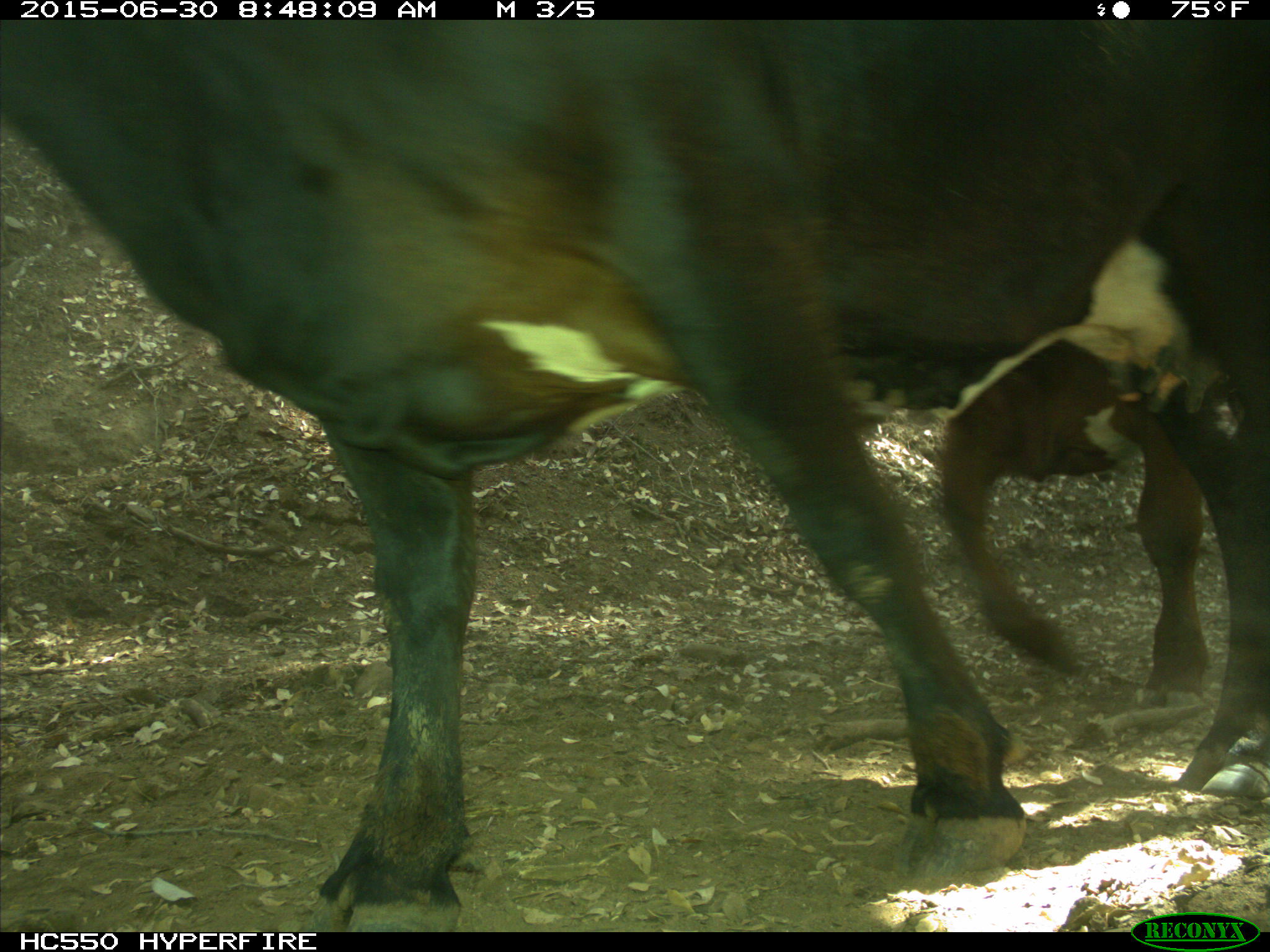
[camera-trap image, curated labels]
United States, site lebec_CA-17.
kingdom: Animalia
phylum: Chordata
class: Mammalia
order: Artiodactyla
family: Bovidae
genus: Bos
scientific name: Bos taurus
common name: domestic cow